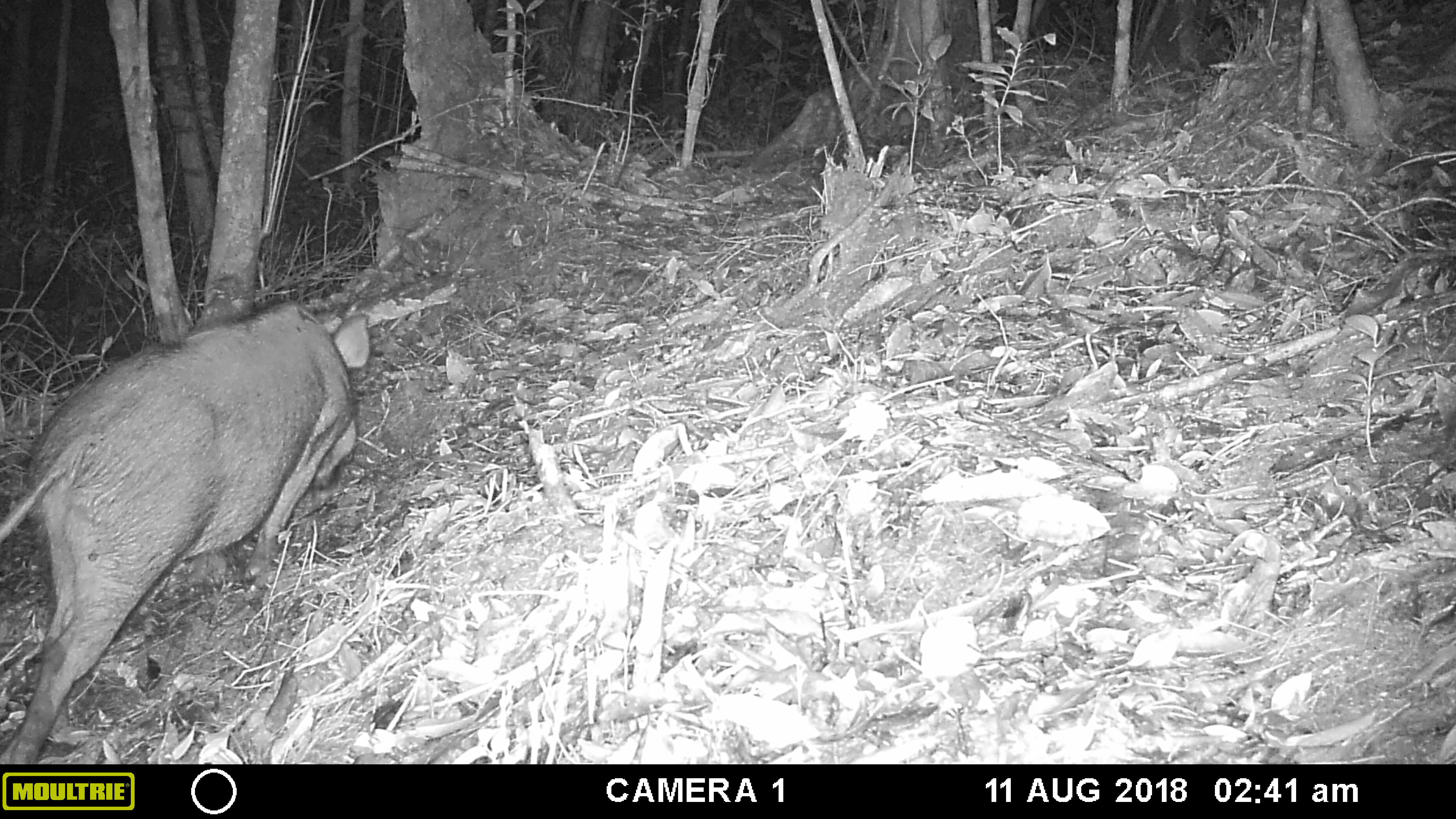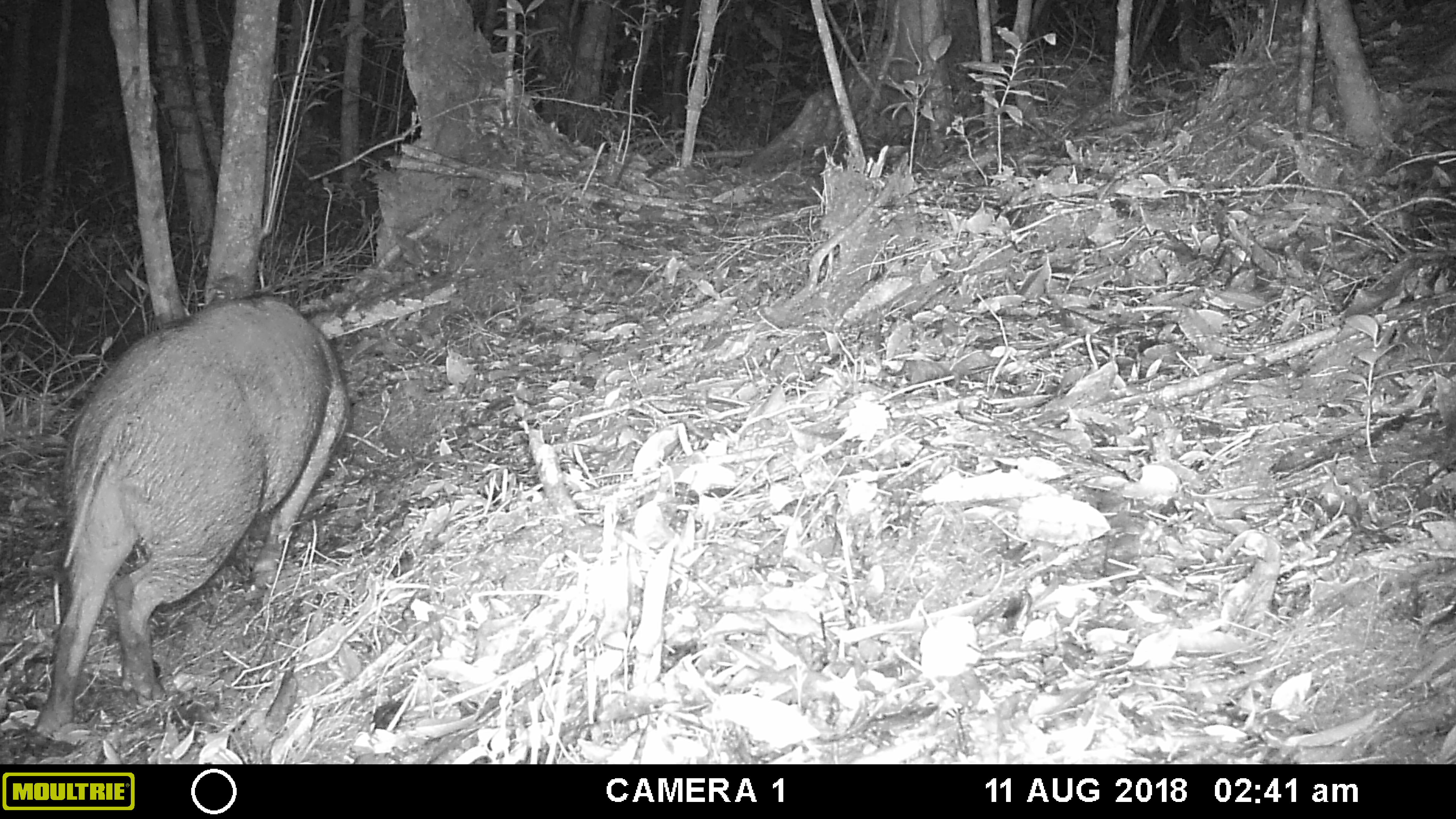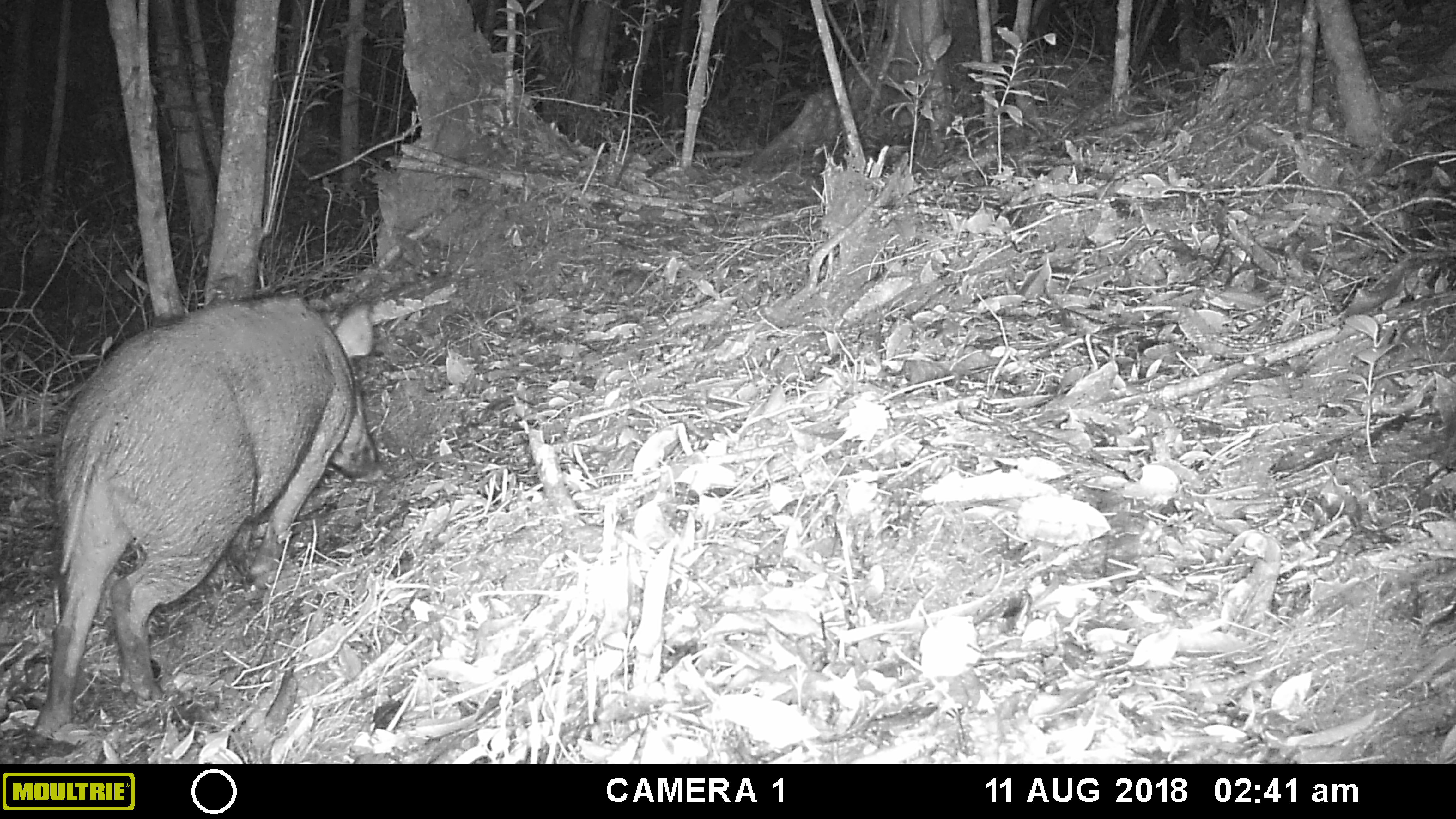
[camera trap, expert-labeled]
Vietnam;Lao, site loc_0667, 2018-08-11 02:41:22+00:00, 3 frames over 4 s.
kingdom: Animalia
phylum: Chordata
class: Mammalia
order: Artiodactyla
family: Suidae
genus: Sus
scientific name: Sus scrofa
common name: eurasian wild pig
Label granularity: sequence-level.